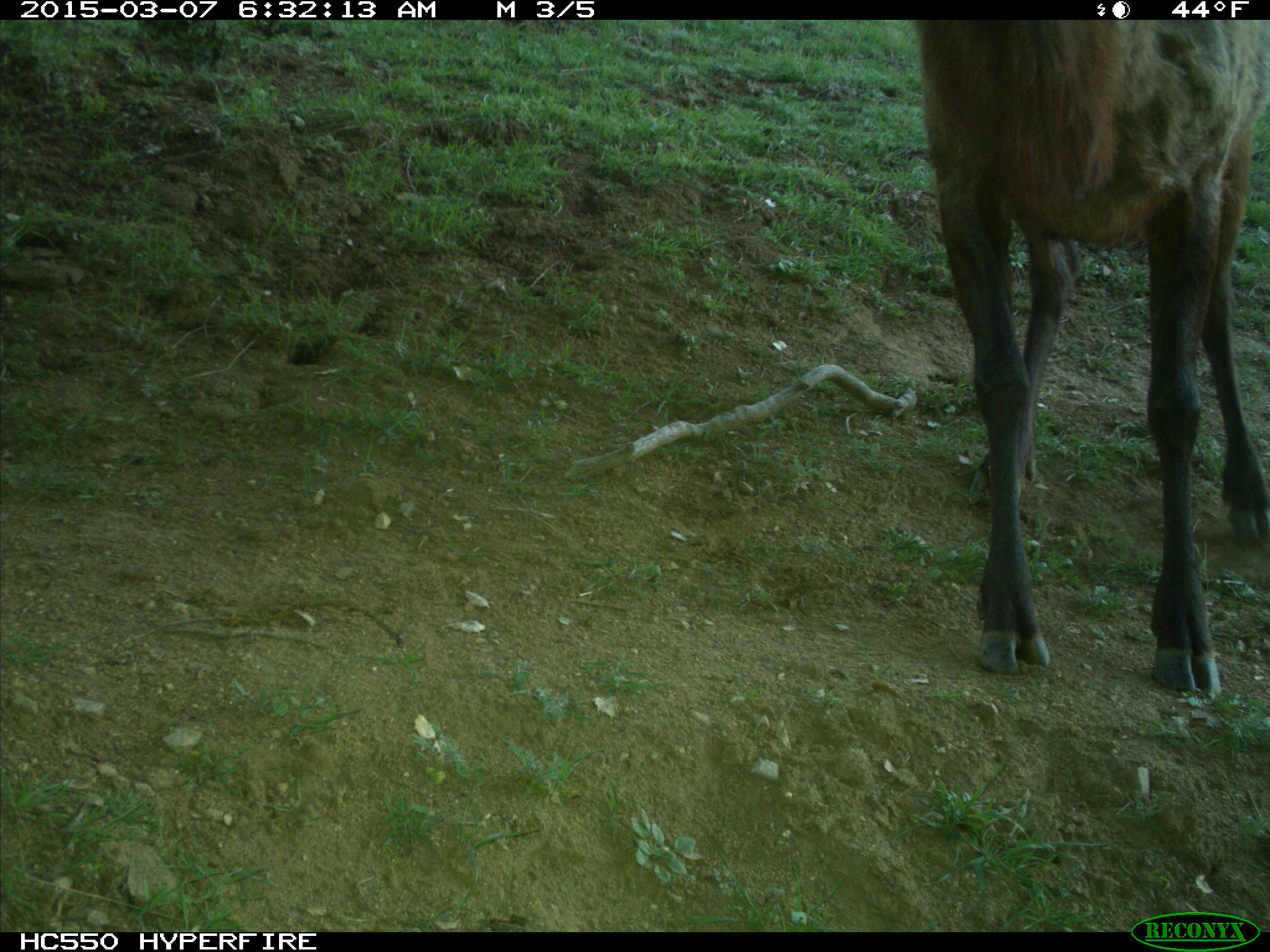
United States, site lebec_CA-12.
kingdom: Animalia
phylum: Chordata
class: Mammalia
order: Artiodactyla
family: Cervidae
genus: Cervus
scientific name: Cervus canadensis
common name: elk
Cervus canadensis (elk).